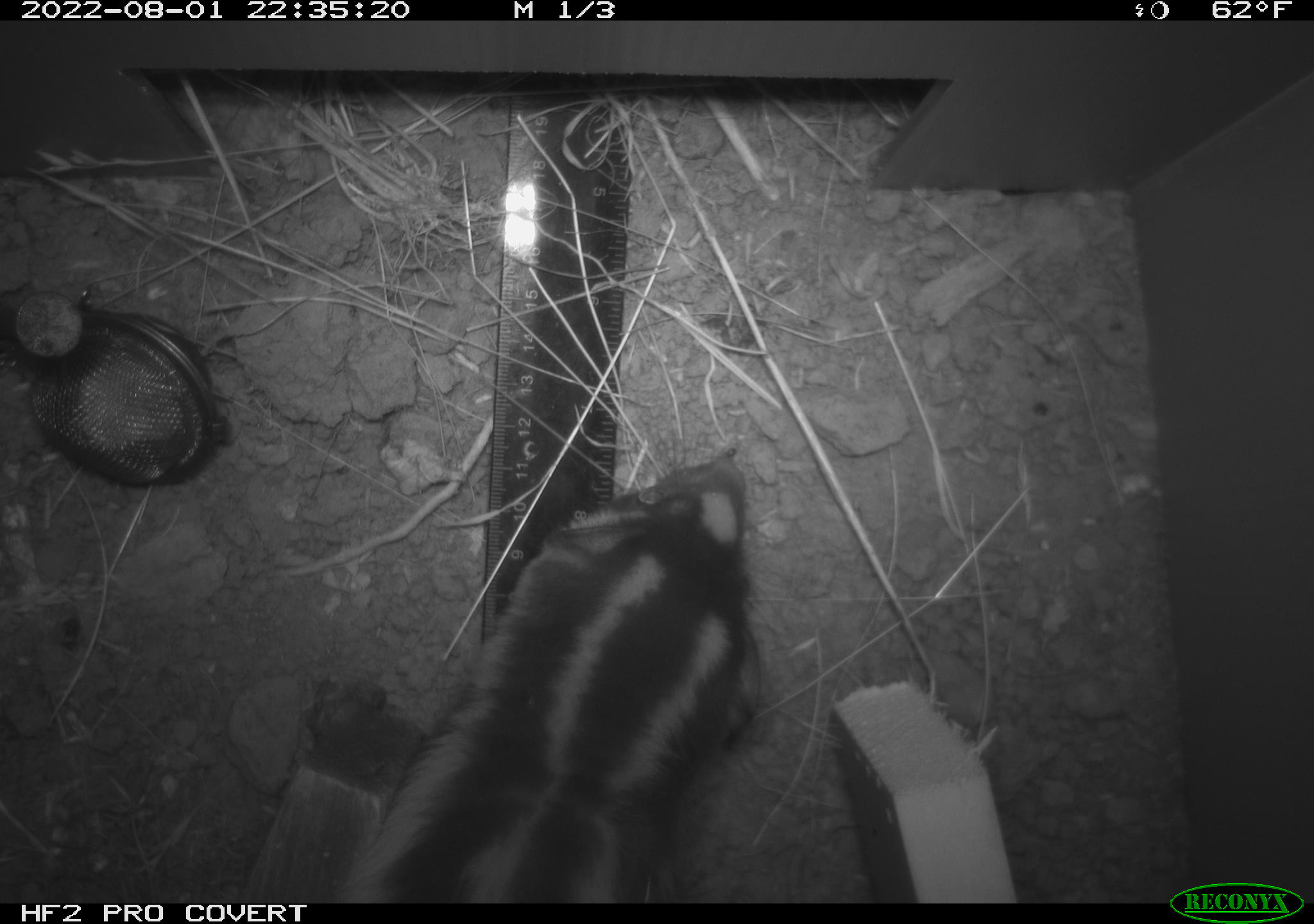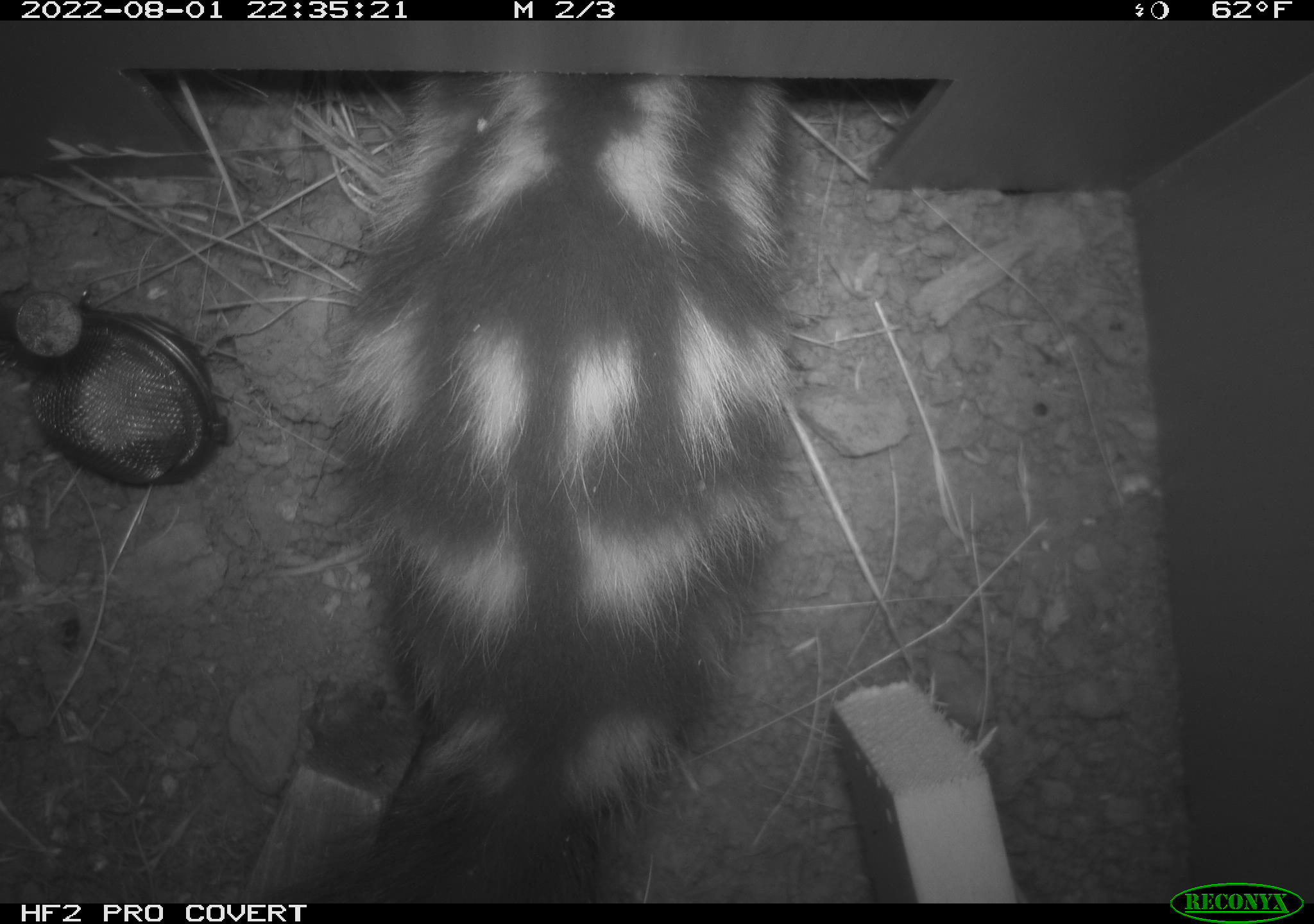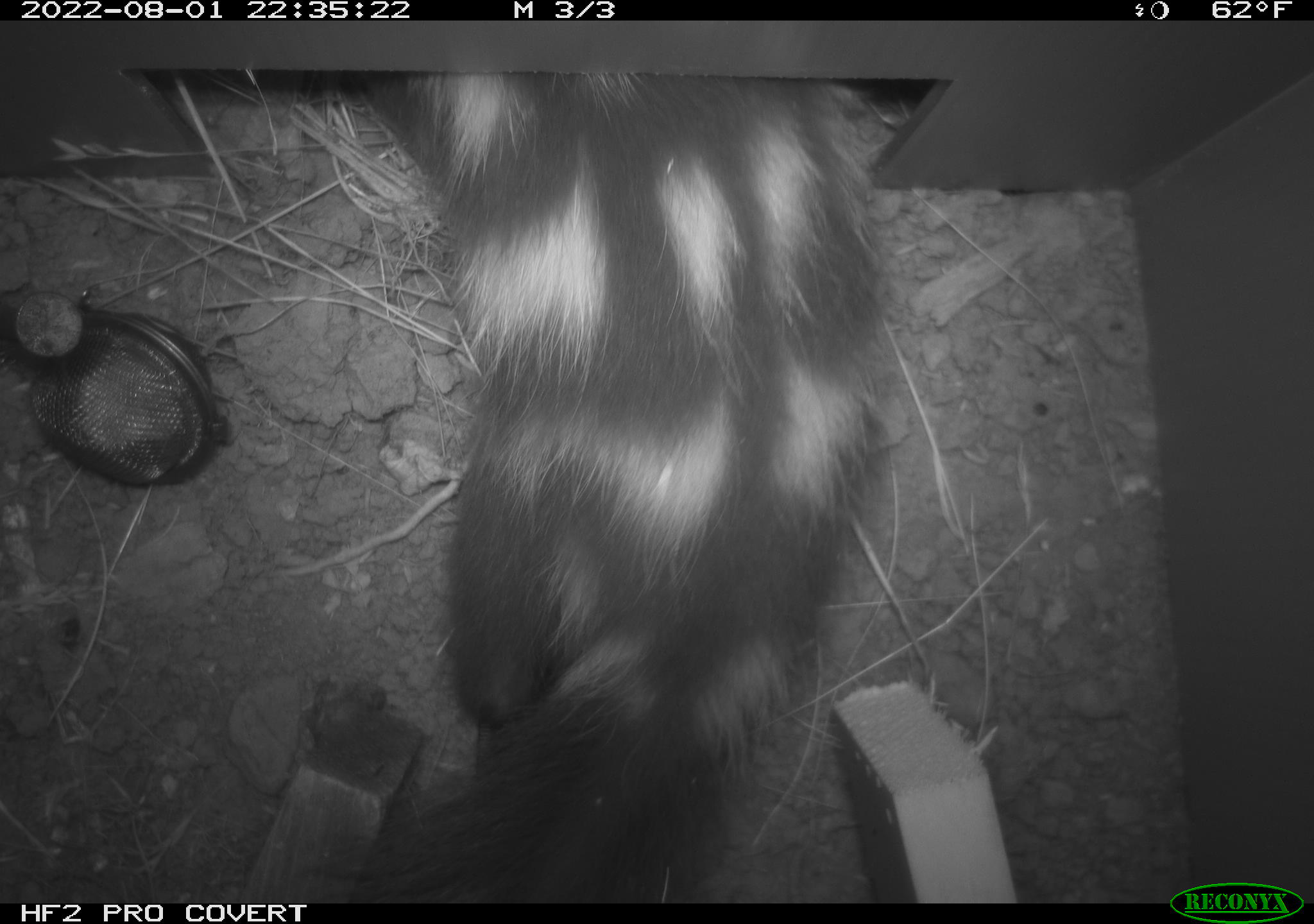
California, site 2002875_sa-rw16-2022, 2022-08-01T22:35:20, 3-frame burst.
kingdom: Animalia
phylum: Chordata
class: Mammalia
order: Carnivora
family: Mephitidae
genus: Spilogale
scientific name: Spilogale gracilis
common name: western spotted skunk